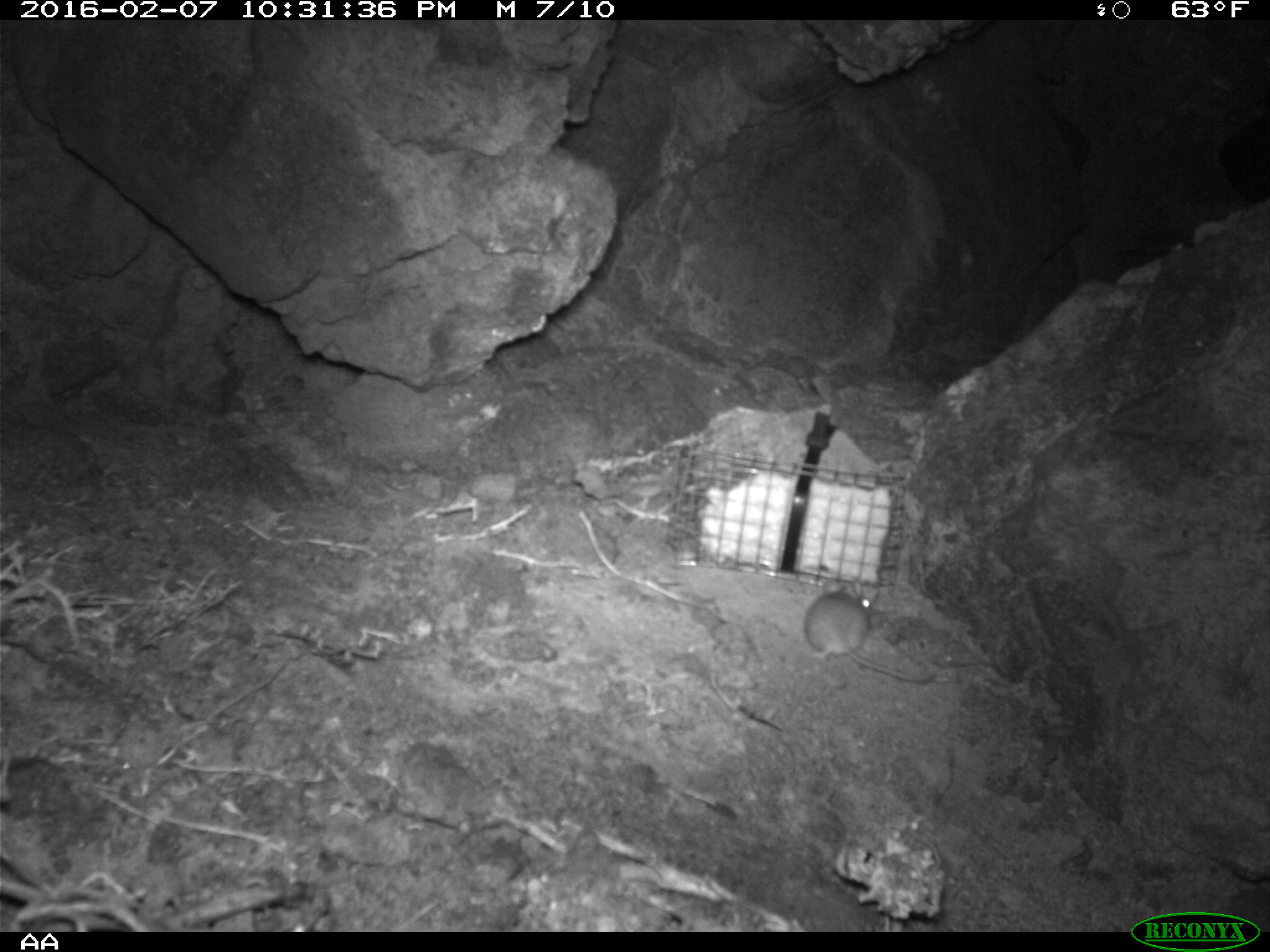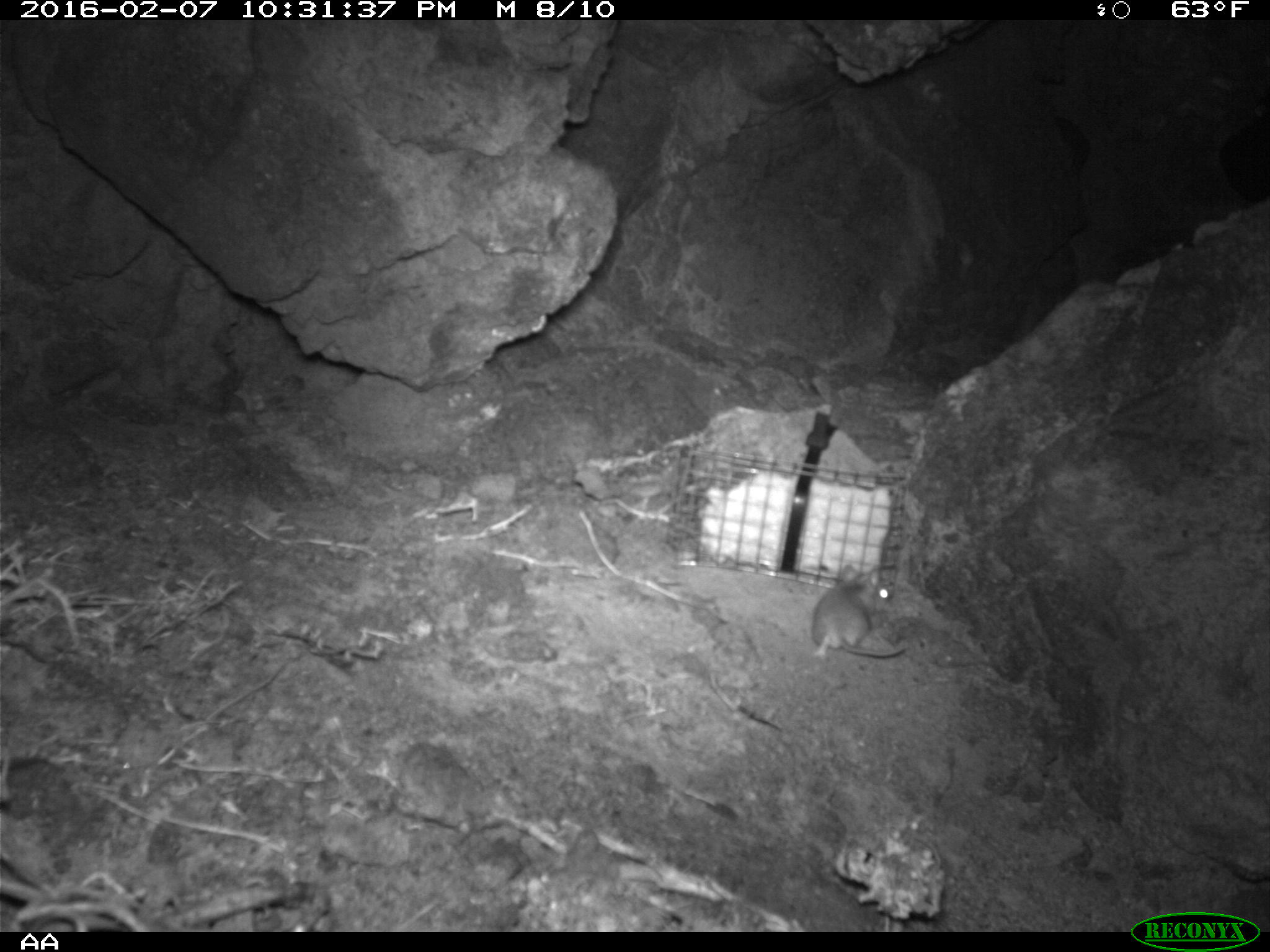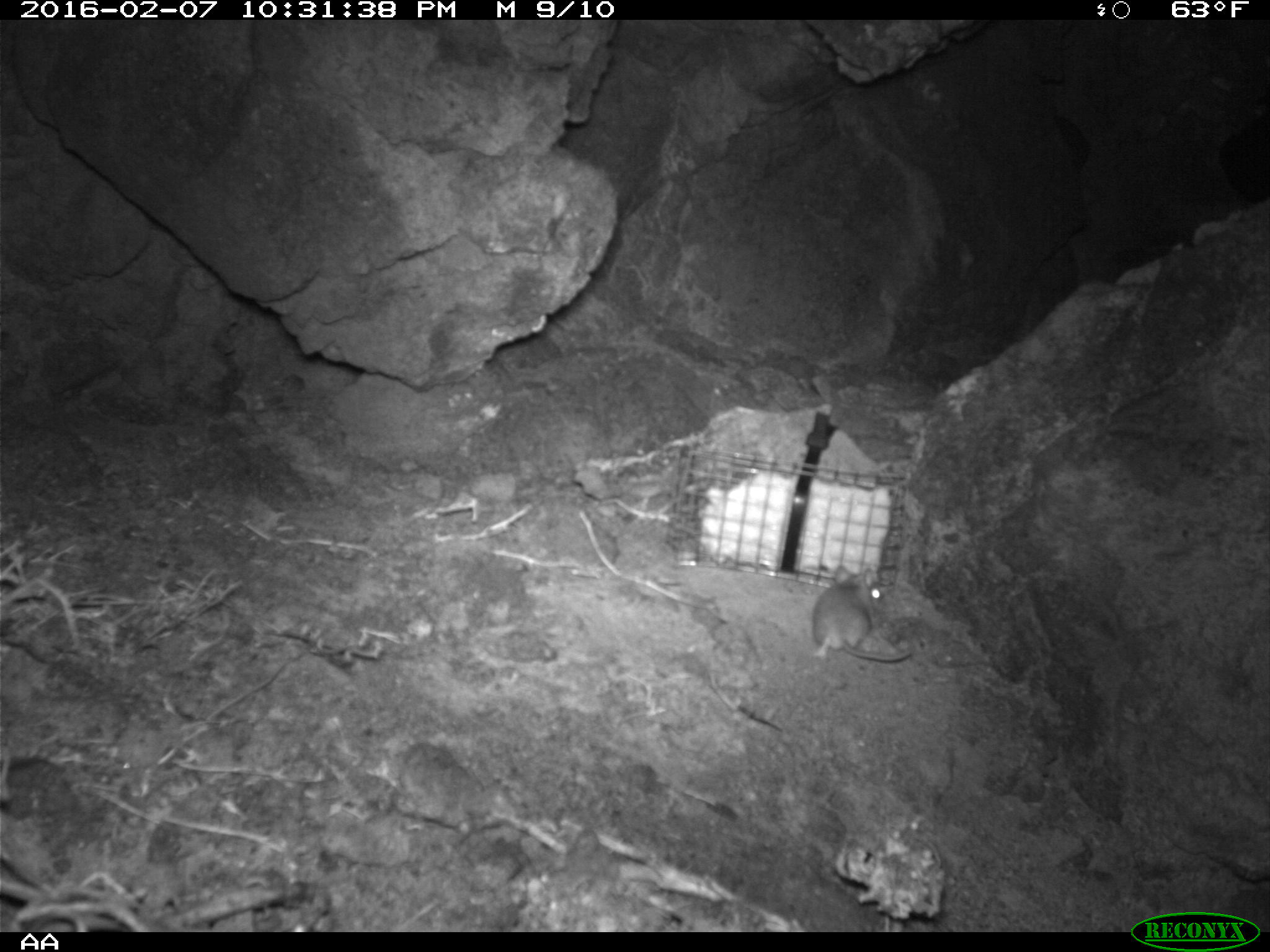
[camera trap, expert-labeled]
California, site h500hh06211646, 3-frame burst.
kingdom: Animalia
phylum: Chordata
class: Mammalia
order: Rodentia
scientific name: Rodentia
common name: rodent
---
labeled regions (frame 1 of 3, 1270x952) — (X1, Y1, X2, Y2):
rodent: (803, 578, 936, 682)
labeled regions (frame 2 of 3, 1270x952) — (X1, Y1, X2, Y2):
rodent: (811, 564, 909, 659)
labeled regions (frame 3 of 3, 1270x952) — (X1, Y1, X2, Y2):
rodent: (810, 565, 911, 660)